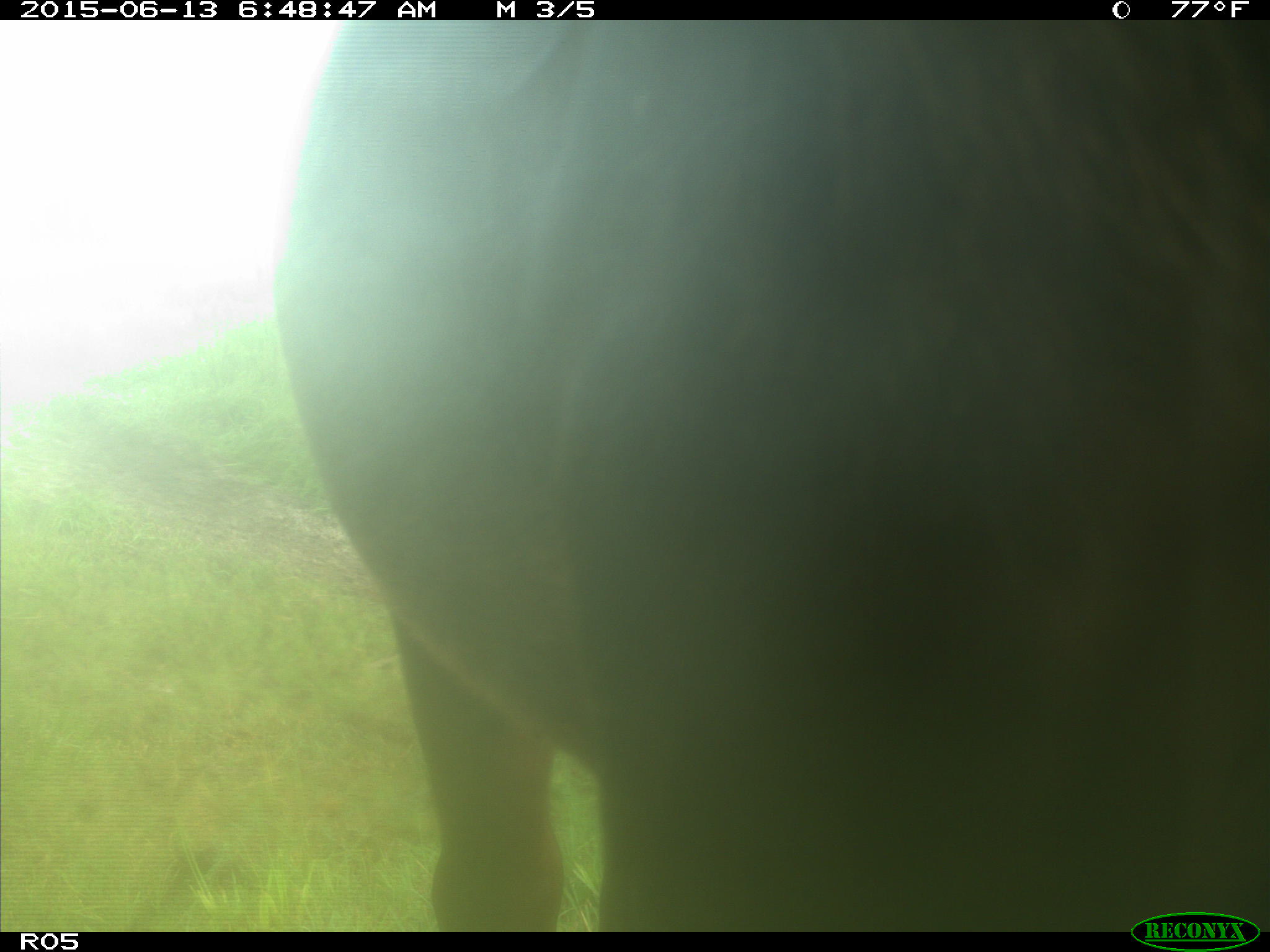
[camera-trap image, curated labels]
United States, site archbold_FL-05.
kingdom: Animalia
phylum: Chordata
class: Mammalia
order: Artiodactyla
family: Bovidae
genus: Bos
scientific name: Bos taurus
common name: domestic cow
Bos taurus (domestic cow).